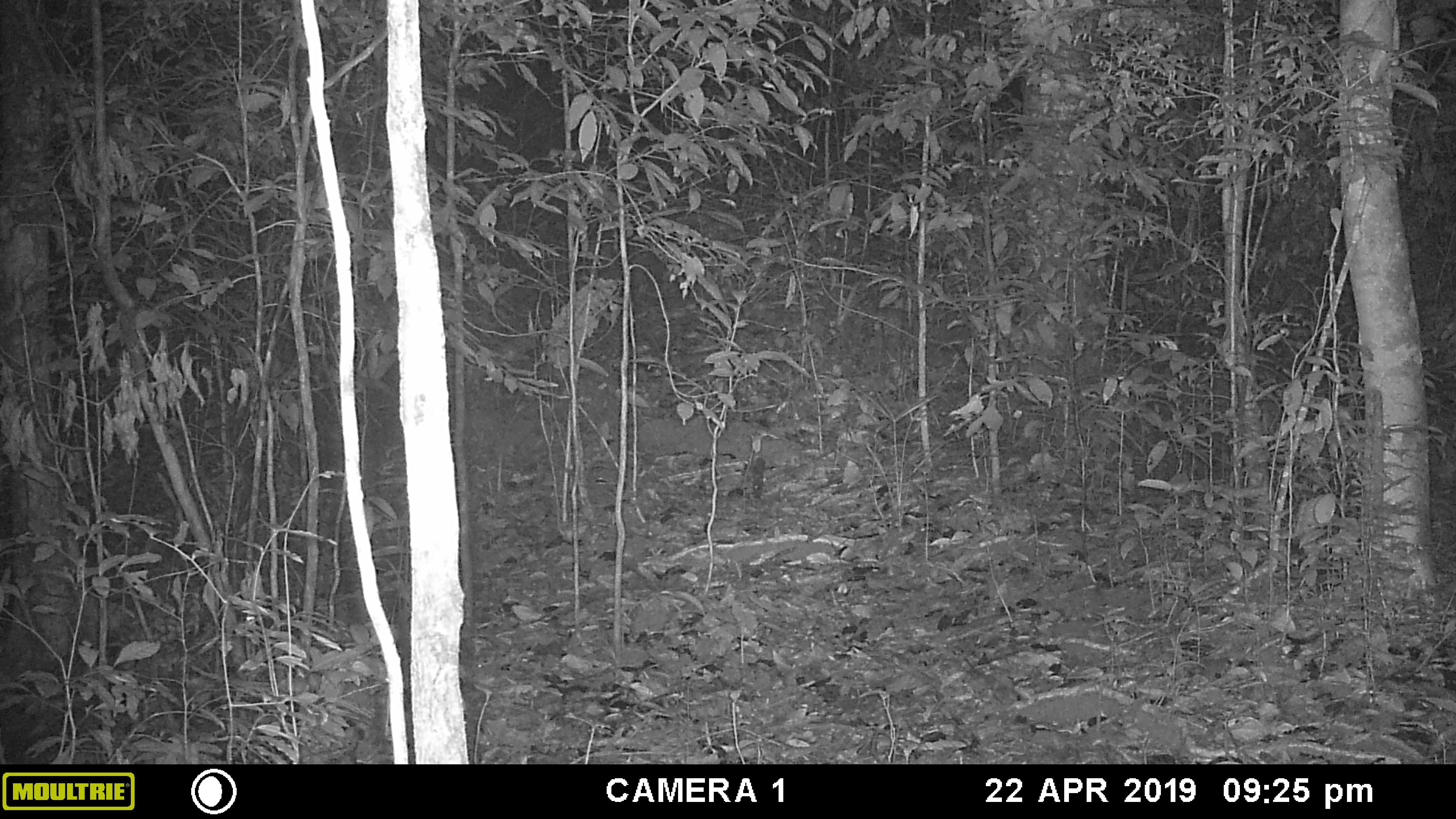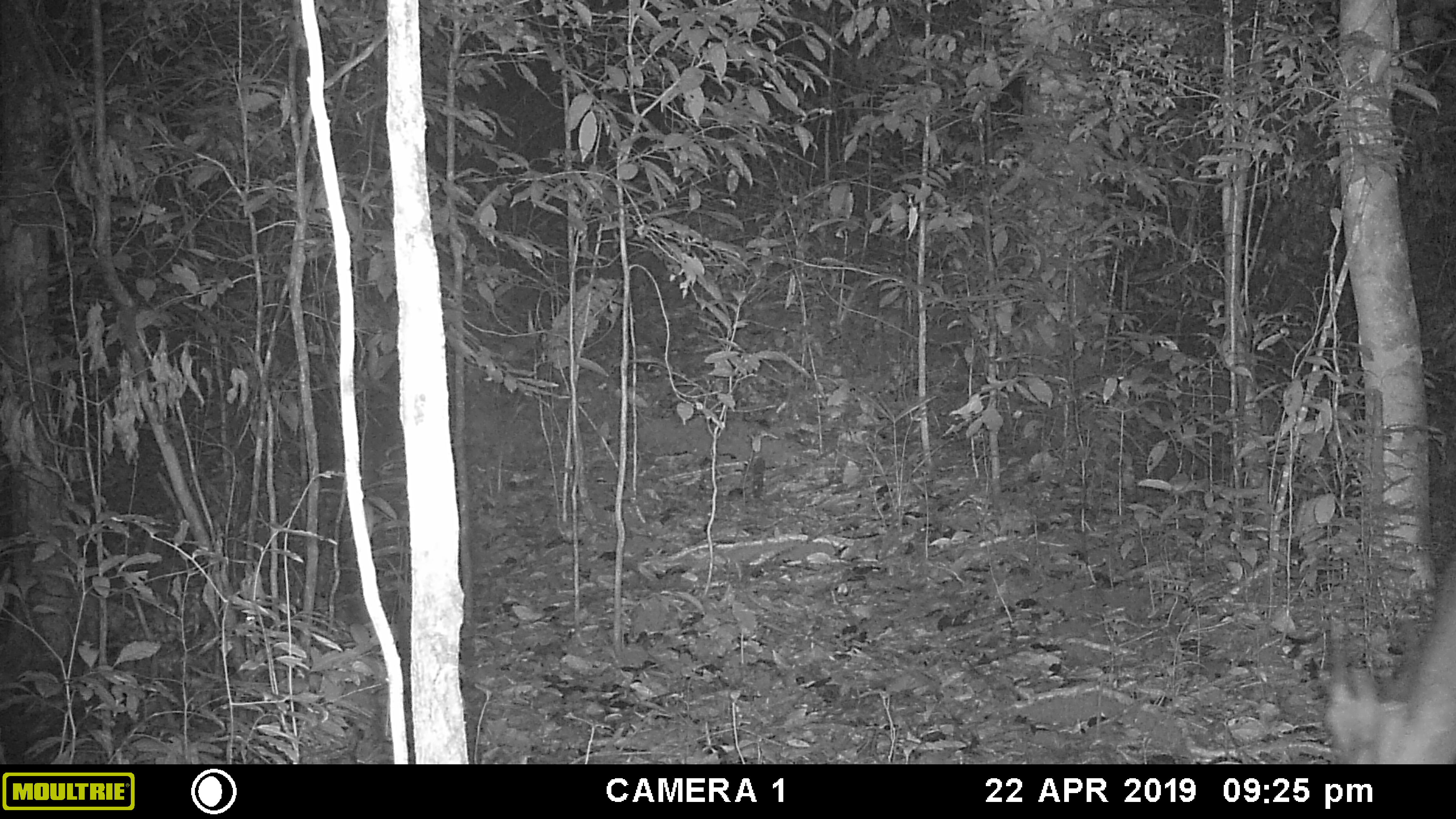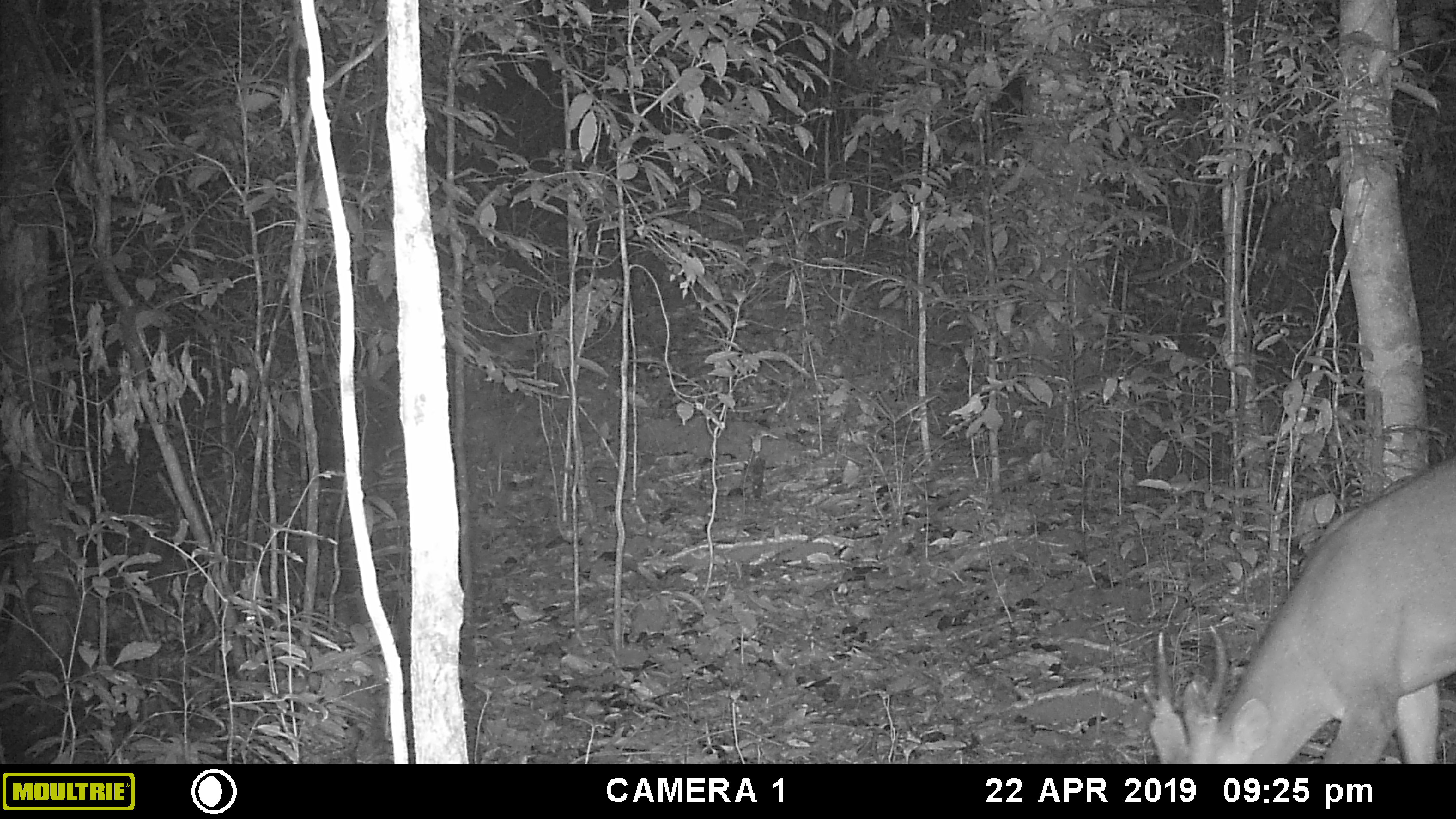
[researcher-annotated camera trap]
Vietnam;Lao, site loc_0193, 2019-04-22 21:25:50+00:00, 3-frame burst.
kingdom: Animalia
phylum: Chordata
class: Mammalia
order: Artiodactyla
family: Cervidae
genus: Muntiacus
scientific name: Muntiacus vuquangensis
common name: large-antlered muntjac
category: large antlered muntjac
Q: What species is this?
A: Large antlered muntjac (large-antlered muntjac) (Muntiacus vuquangensis).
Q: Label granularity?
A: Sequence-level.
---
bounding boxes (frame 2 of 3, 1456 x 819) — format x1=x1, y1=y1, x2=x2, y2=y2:
large antlered muntjac: x1=1318, y1=553, x2=1456, y2=762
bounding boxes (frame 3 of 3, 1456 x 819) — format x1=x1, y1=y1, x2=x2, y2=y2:
large antlered muntjac: x1=1137, y1=455, x2=1456, y2=764